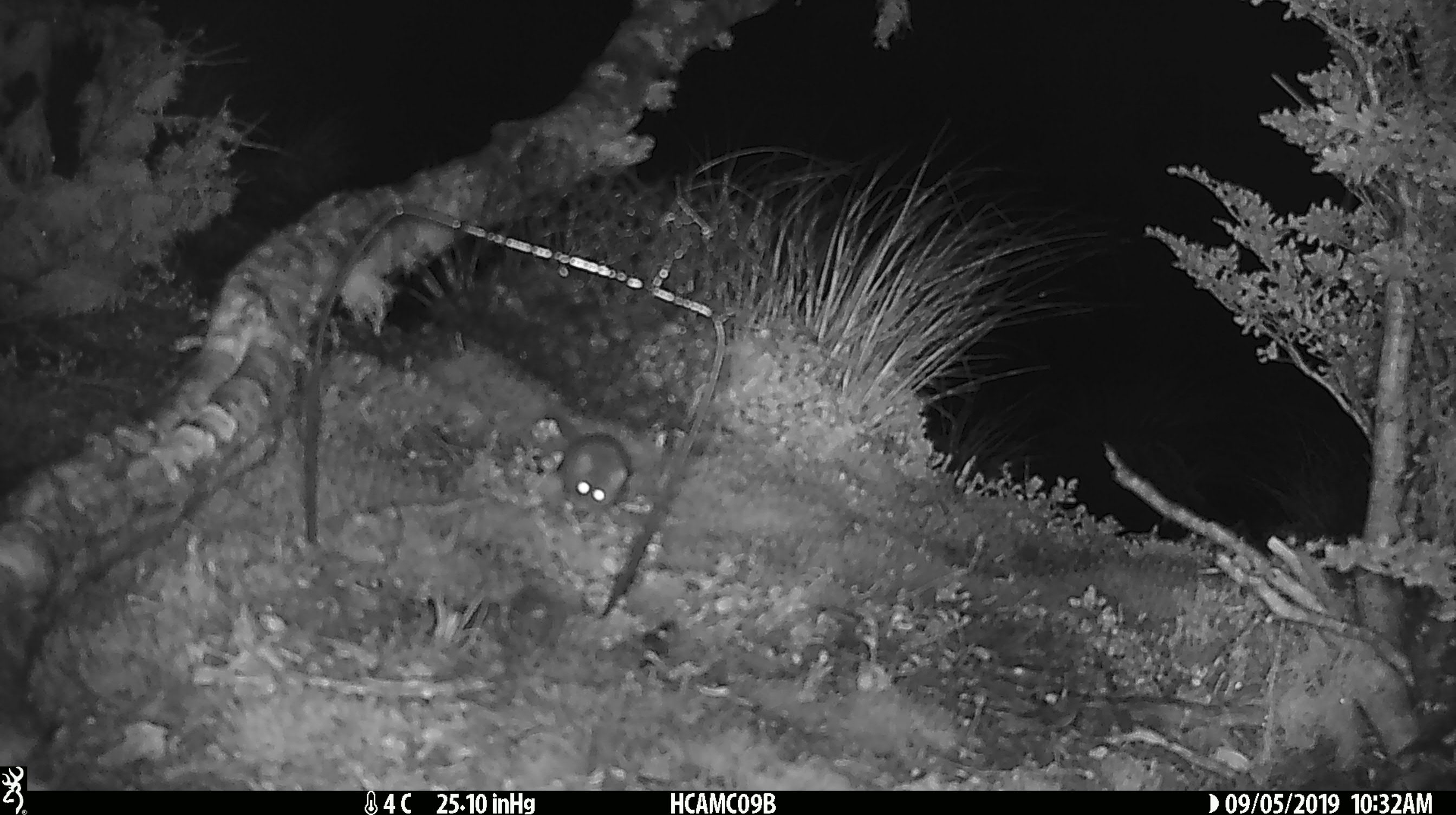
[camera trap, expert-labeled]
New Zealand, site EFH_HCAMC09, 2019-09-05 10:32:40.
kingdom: Animalia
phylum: Chordata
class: Mammalia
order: Rodentia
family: Muridae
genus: Mus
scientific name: Mus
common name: mouse